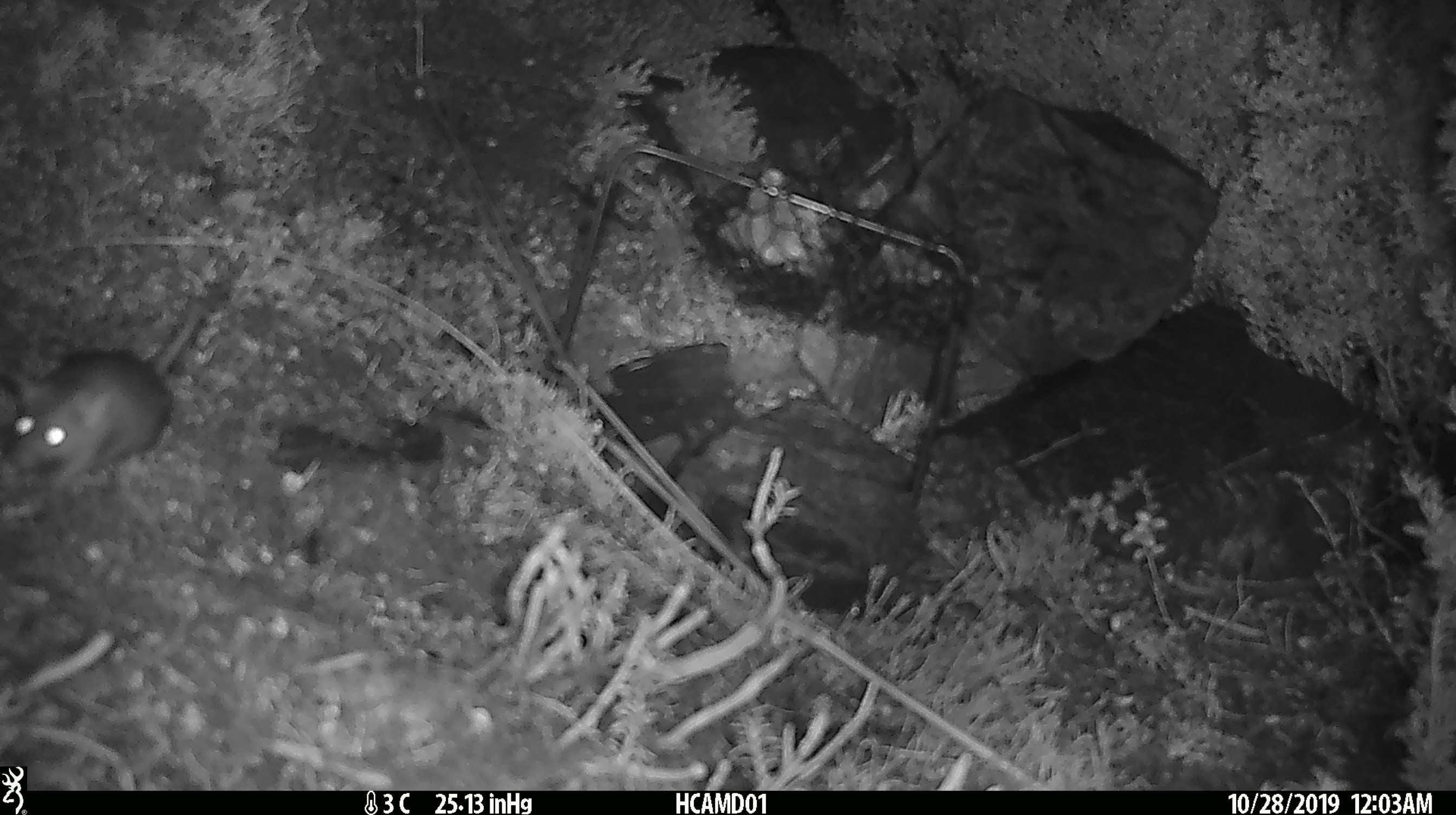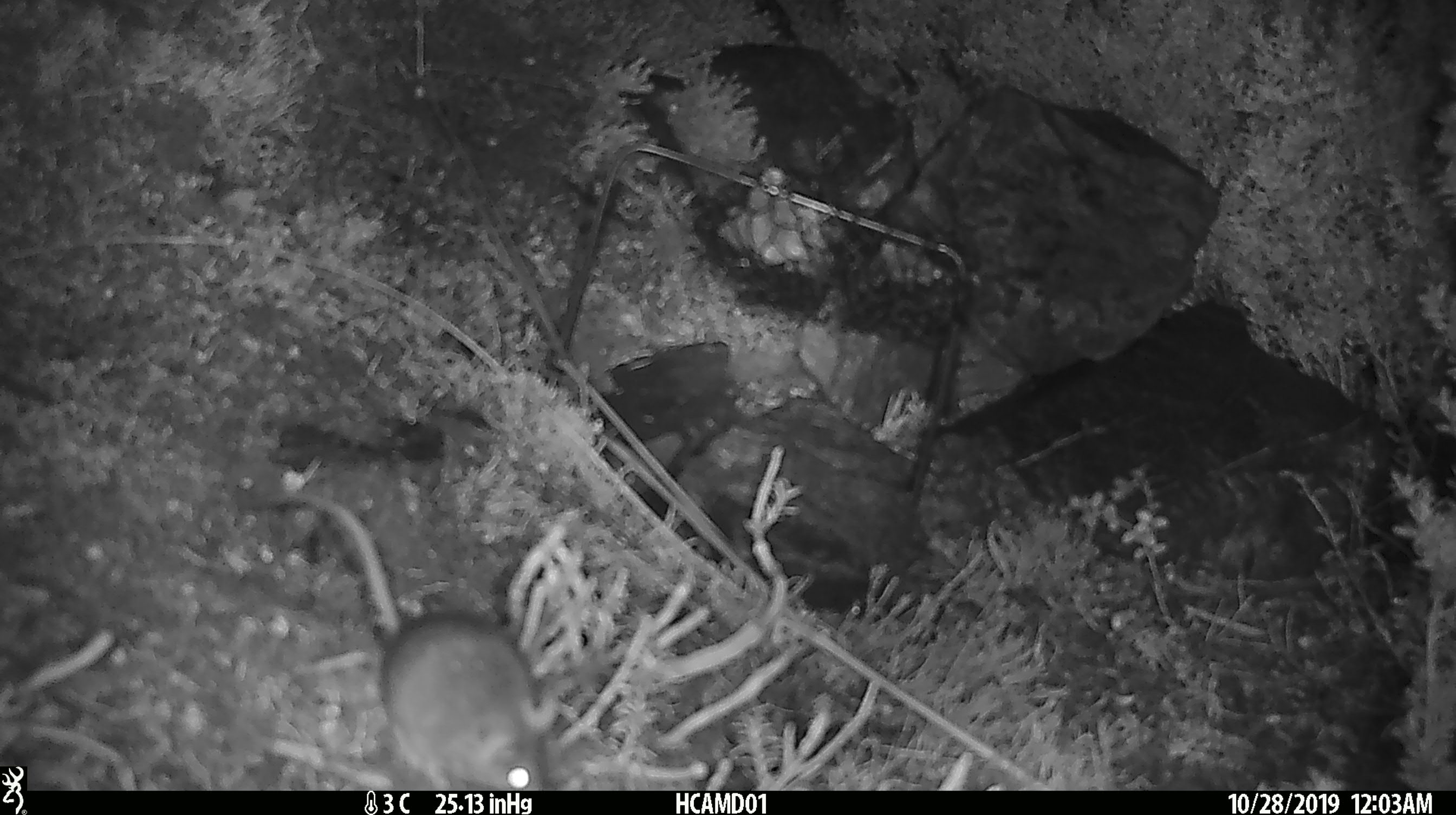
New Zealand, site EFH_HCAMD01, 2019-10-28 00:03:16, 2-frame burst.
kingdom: Animalia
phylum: Chordata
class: Mammalia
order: Rodentia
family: Muridae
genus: Mus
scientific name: Mus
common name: mouse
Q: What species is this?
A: Mouse (Mus).